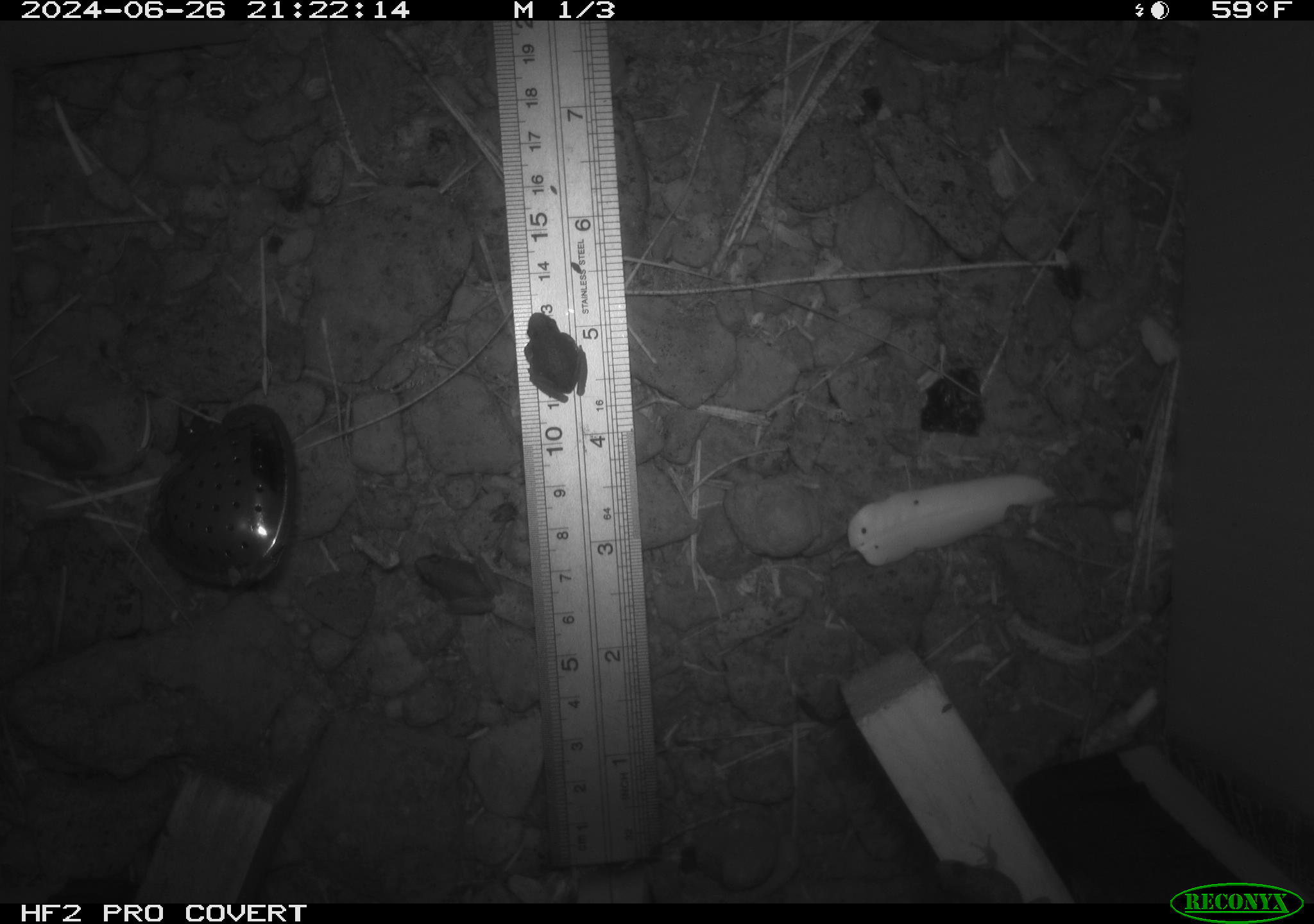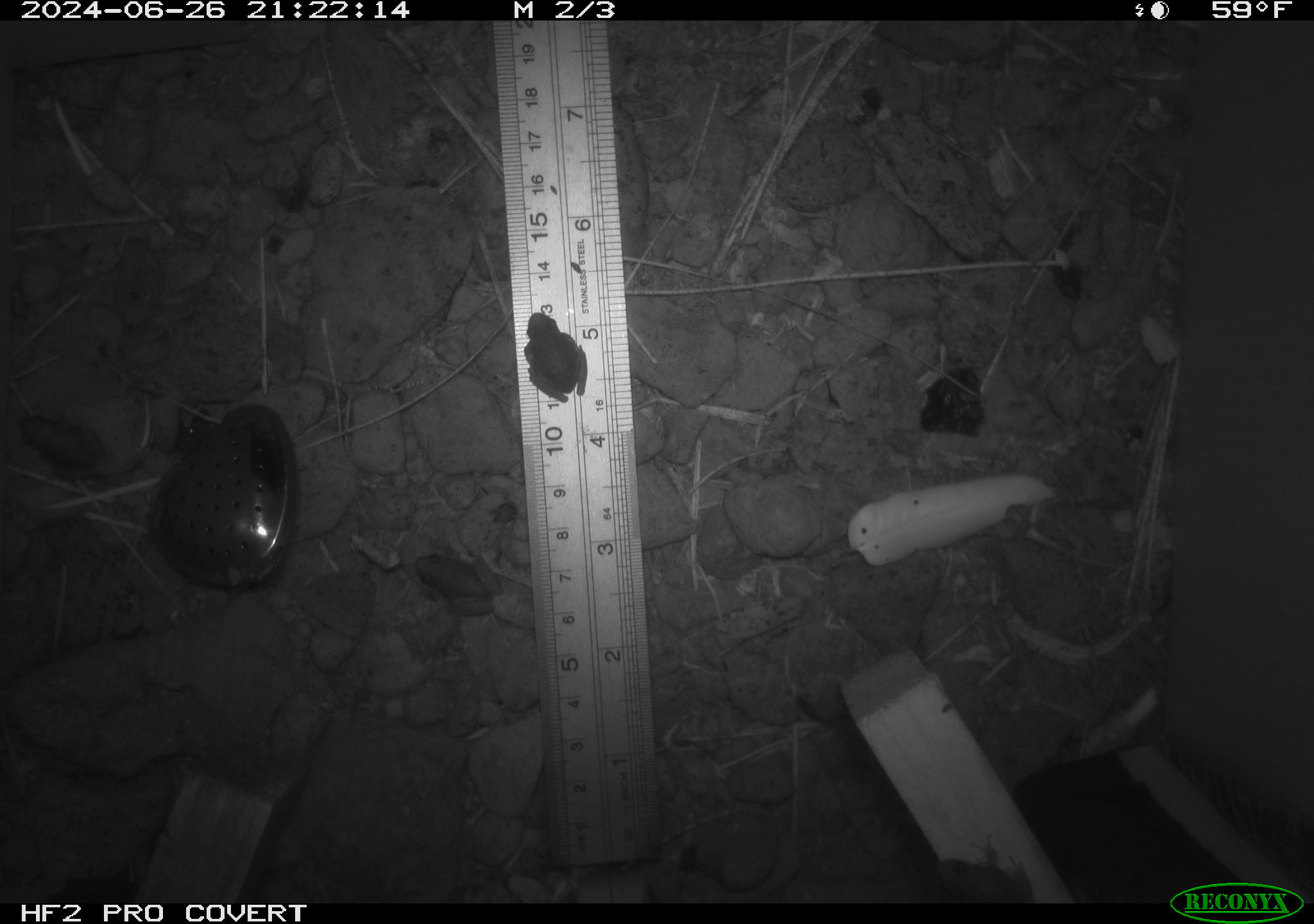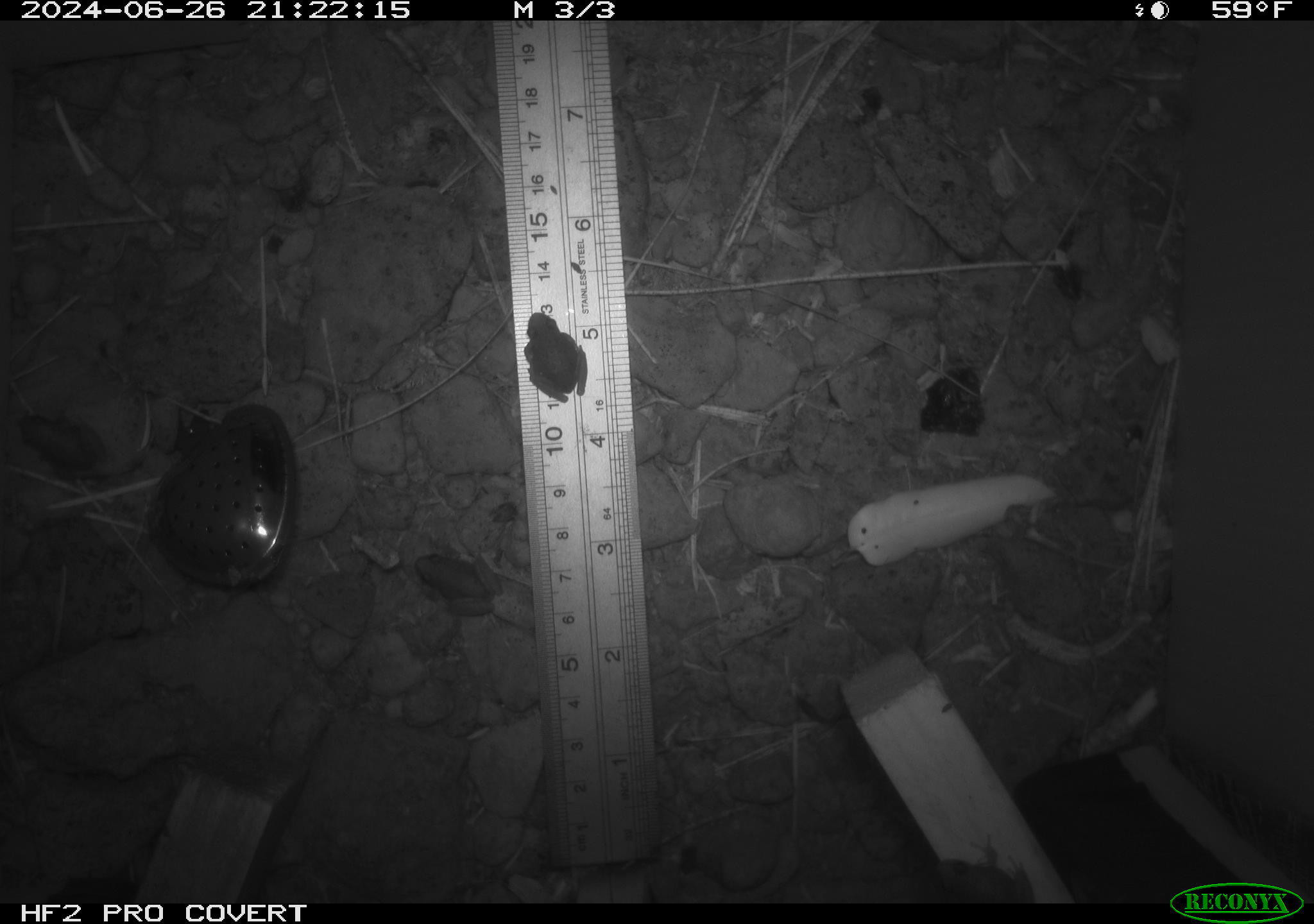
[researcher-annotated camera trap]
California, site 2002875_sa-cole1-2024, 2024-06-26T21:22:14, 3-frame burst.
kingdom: Animalia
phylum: Chordata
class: Amphibia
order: Anura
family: Hylidae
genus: Pseudacris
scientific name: Pseudacris regilla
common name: sierran treefrog